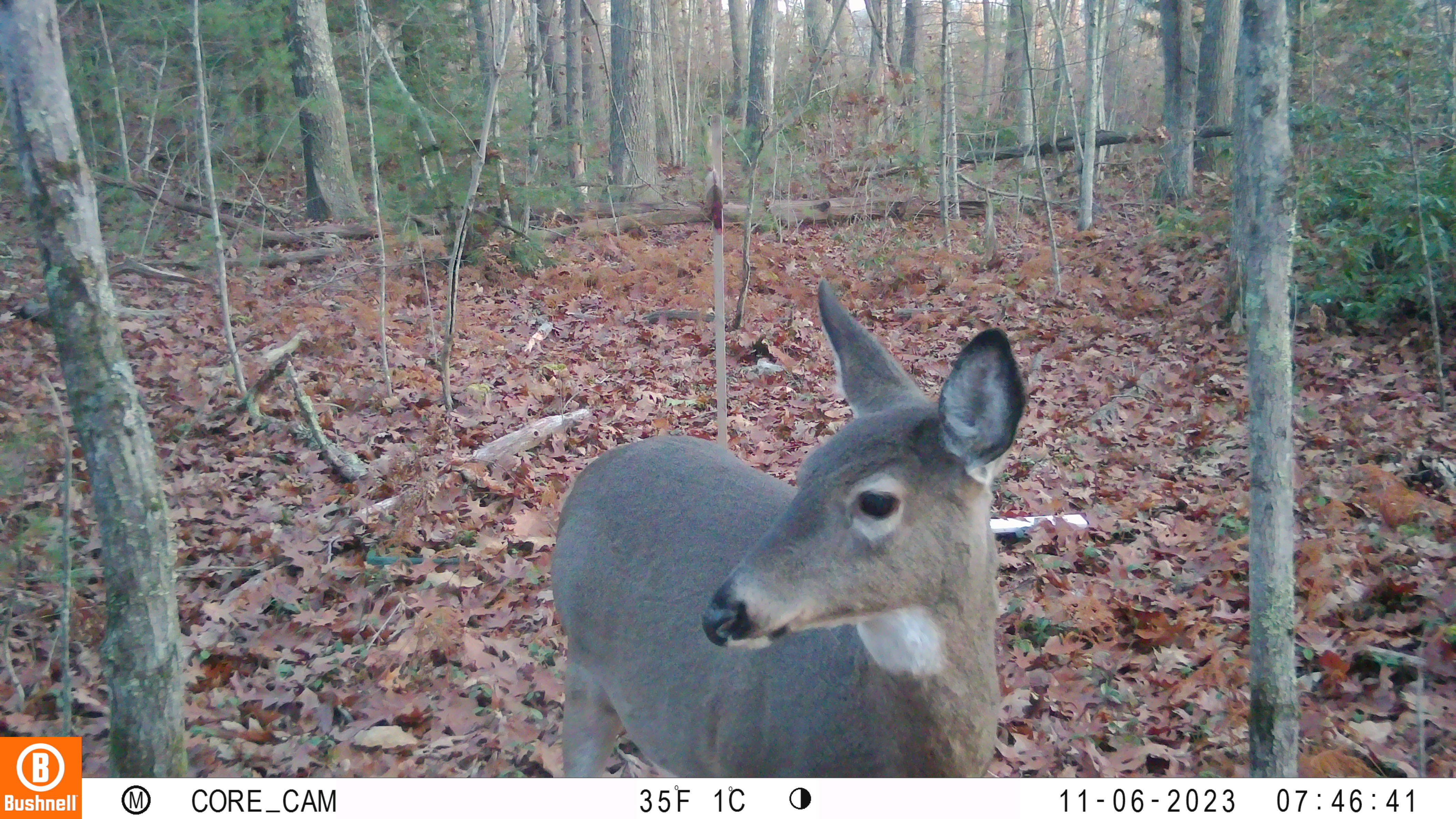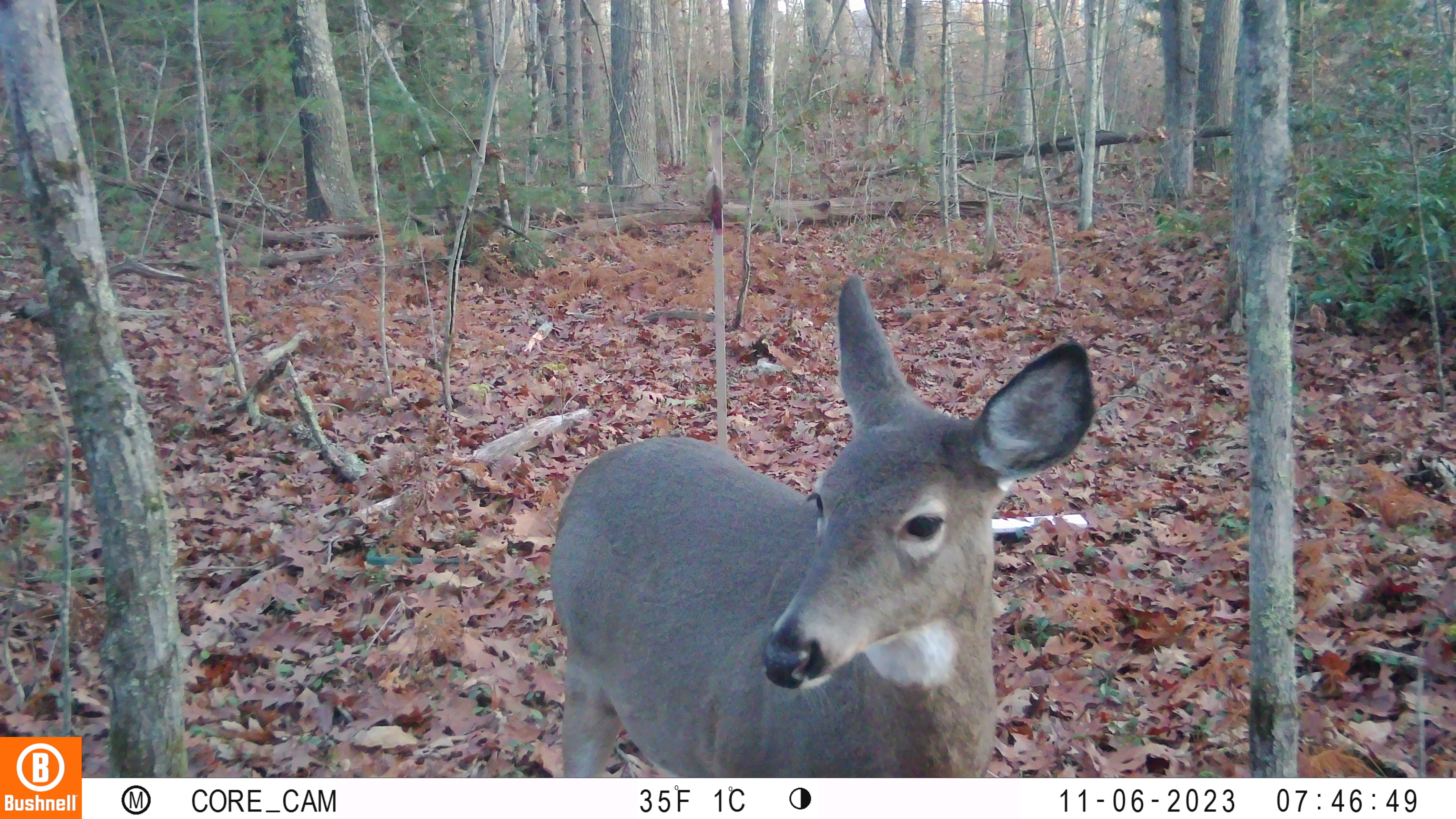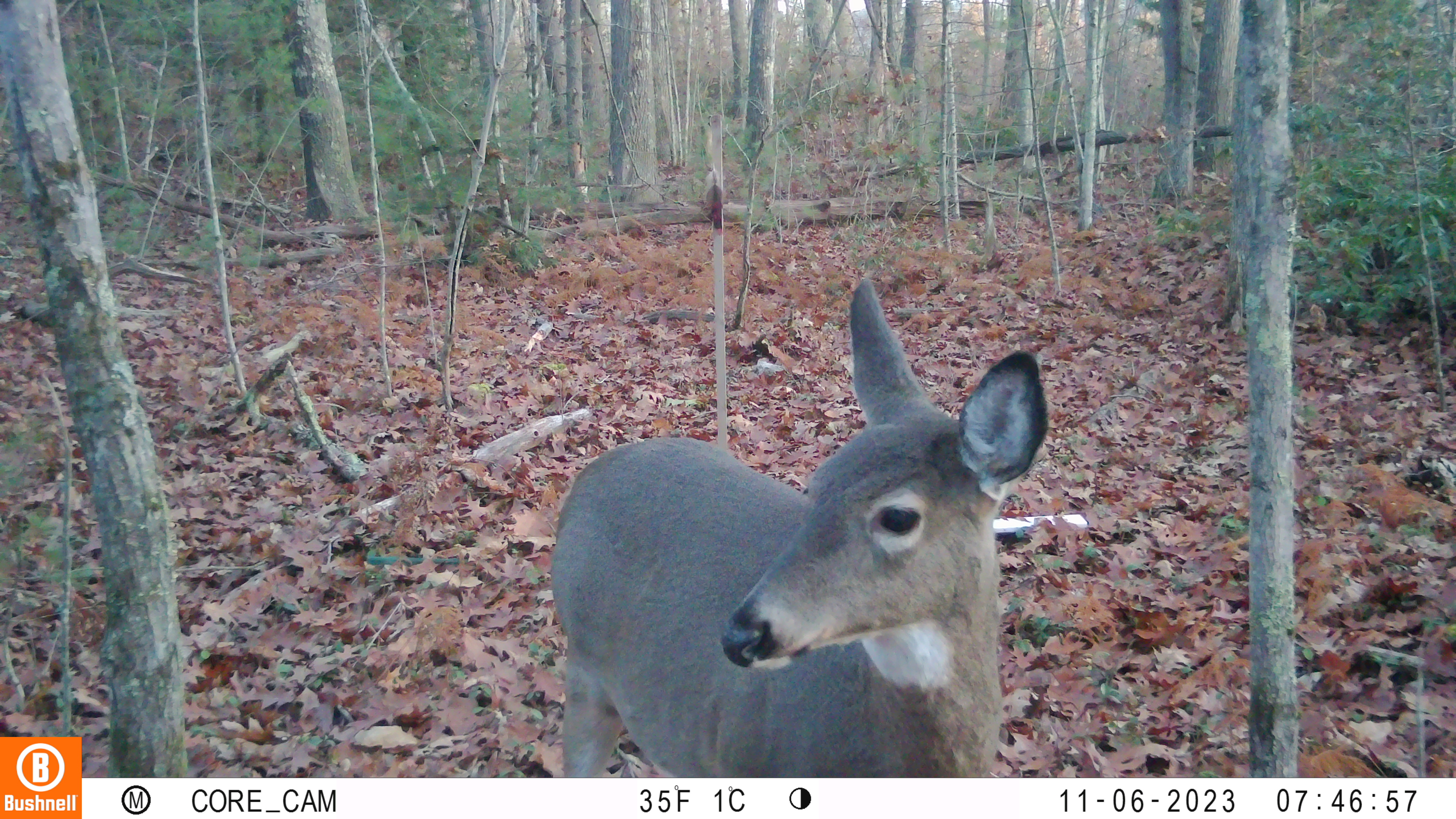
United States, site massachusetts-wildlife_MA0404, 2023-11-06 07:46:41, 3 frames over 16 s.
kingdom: Animalia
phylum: Chordata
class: Mammalia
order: Artiodactyla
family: Cervidae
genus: Odocoileus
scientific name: Odocoileus virginianus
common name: white-tailed deer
White-tailed deer (Odocoileus virginianus).